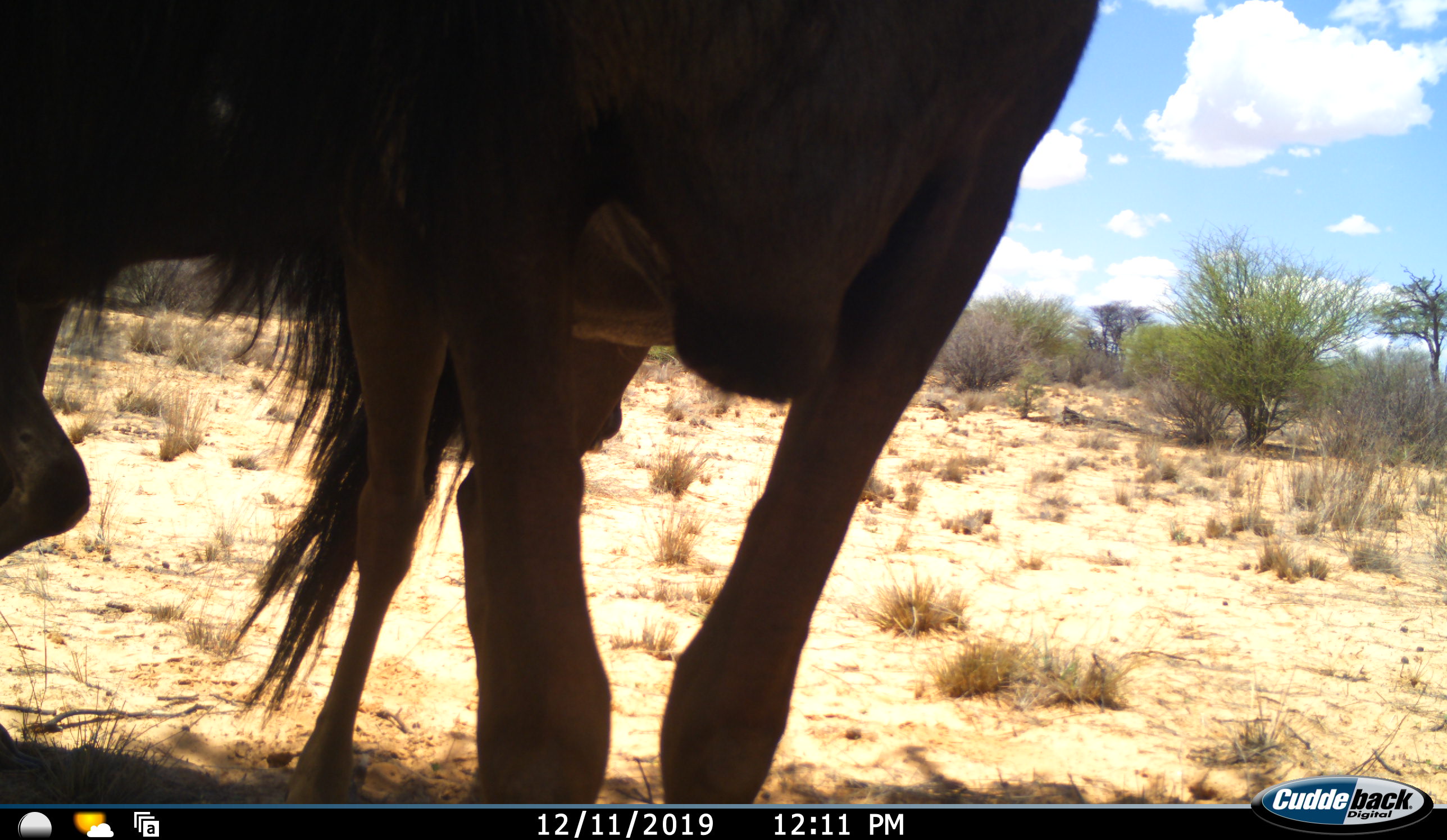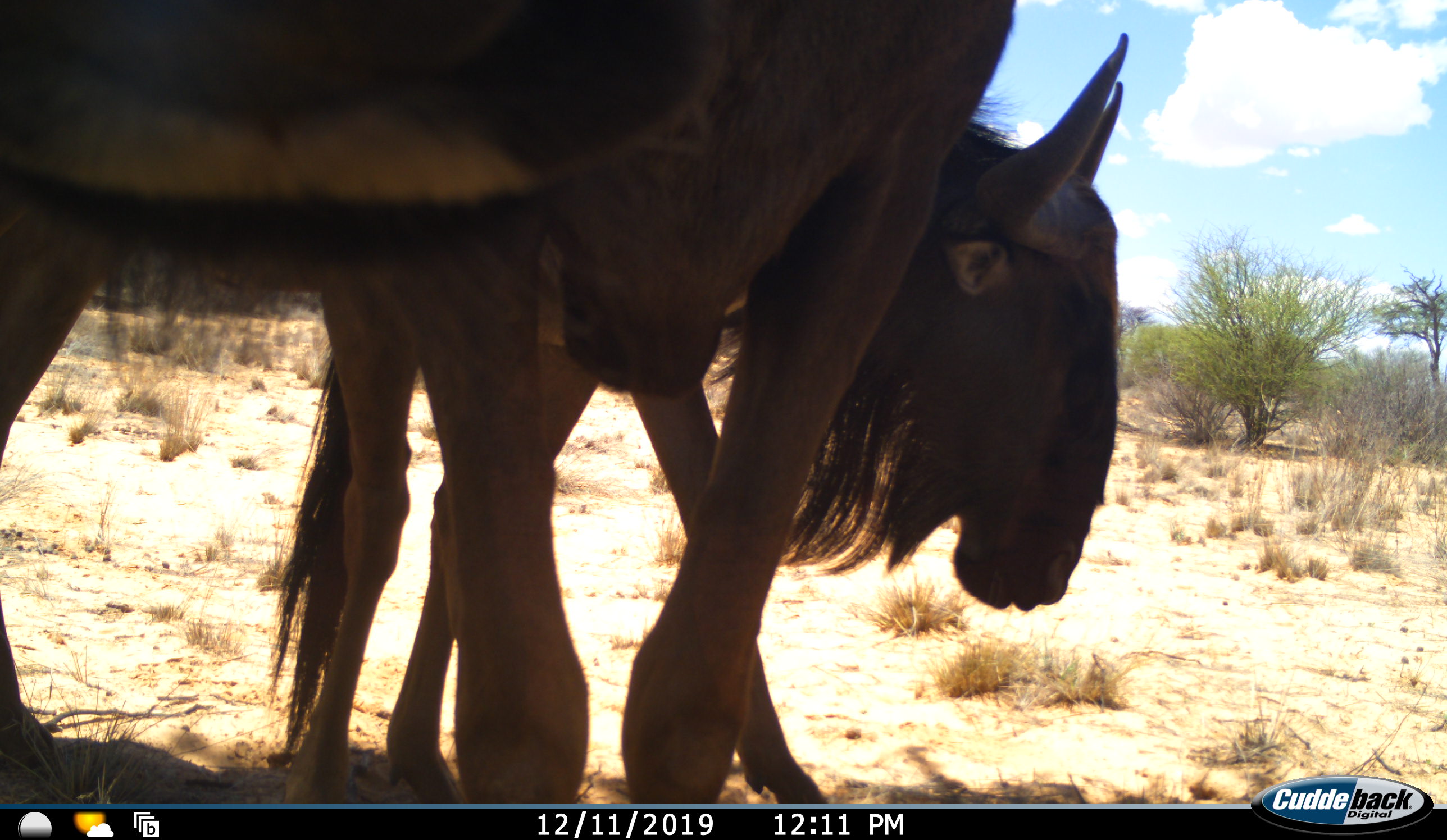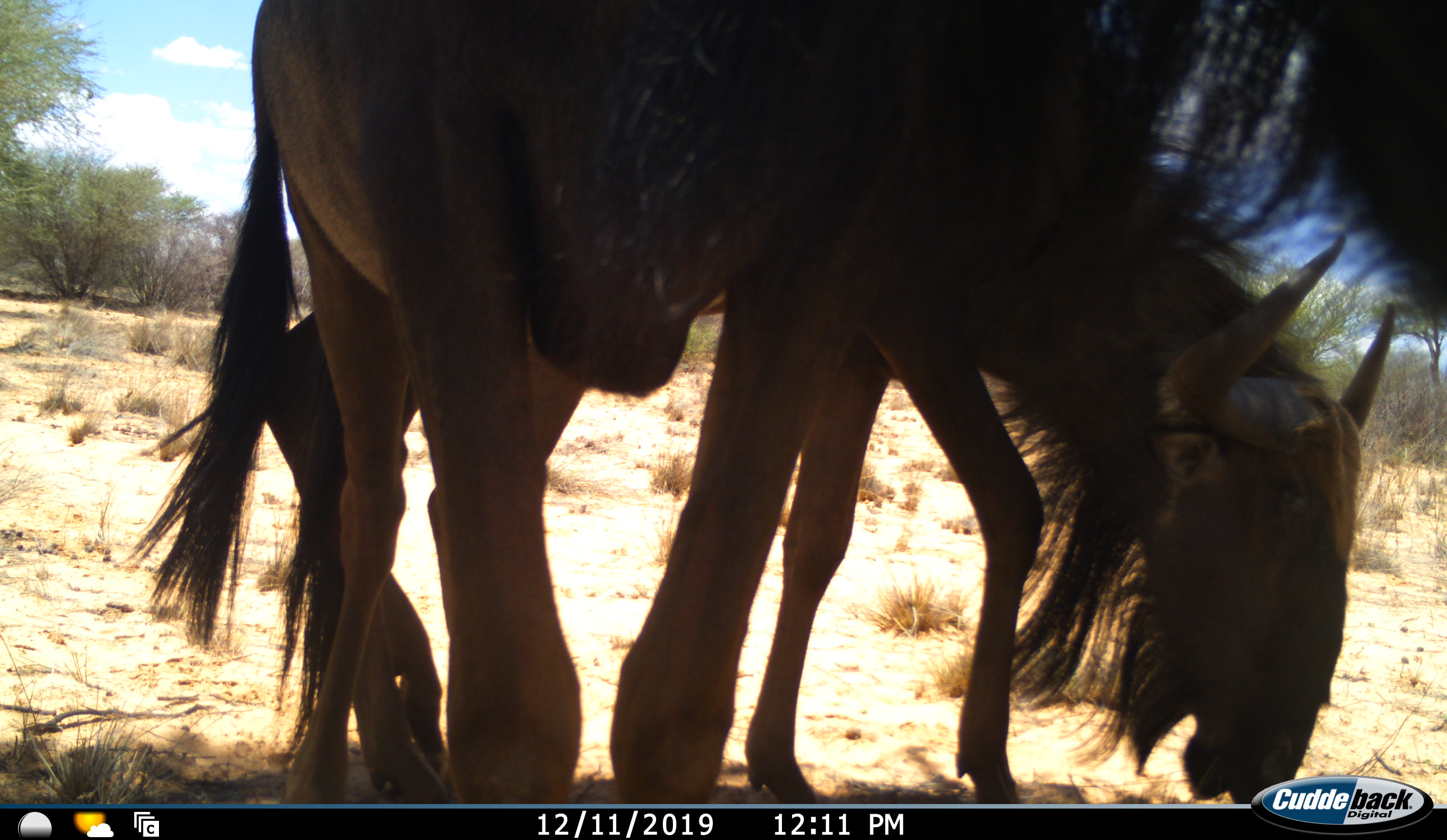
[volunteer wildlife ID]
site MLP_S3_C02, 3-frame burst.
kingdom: Animalia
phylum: Chordata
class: Mammalia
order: Artiodactyla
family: Bovidae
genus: Connochaetes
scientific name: Connochaetes taurinus taurinus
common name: blue wildebeest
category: wildebeestblue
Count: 2.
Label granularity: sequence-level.